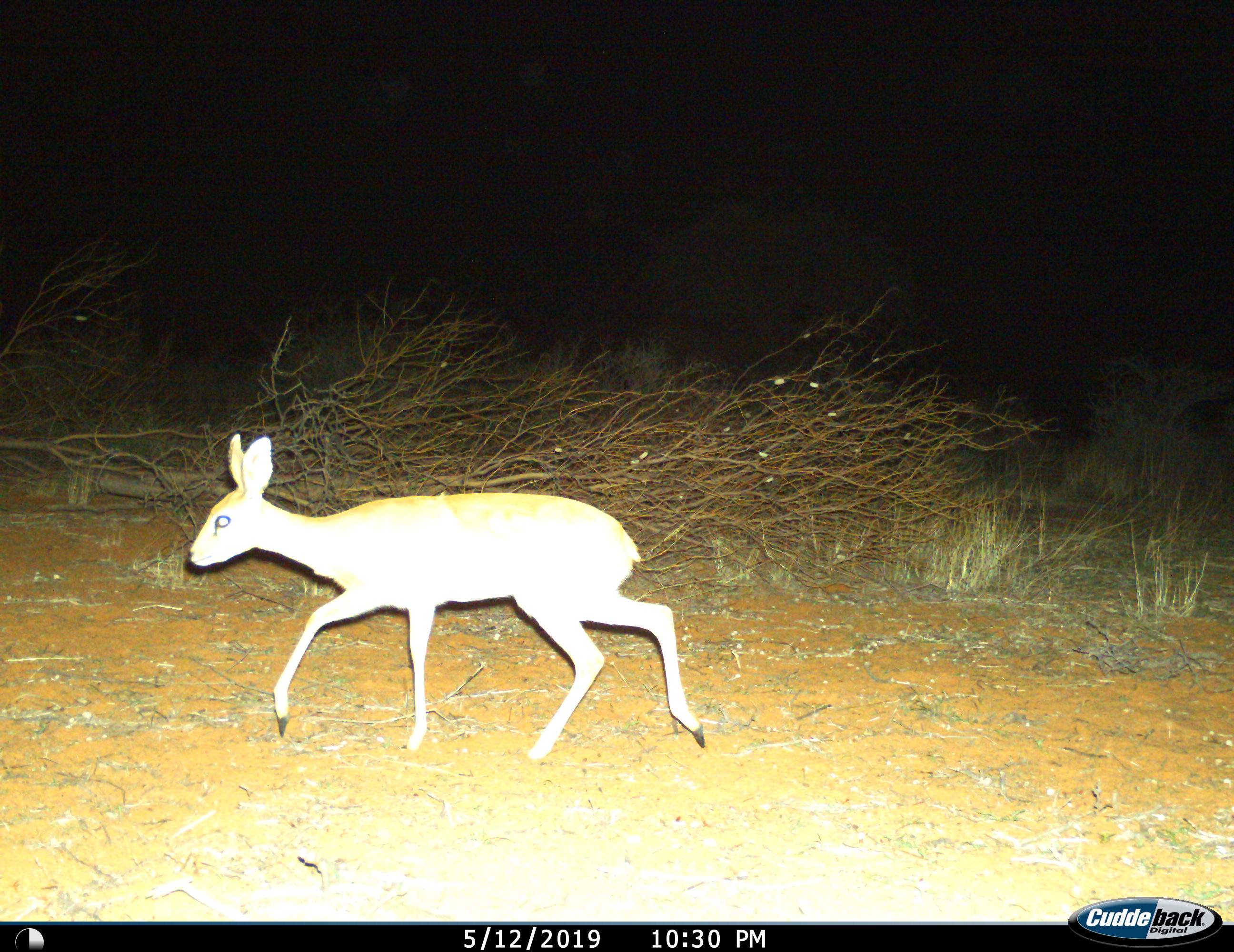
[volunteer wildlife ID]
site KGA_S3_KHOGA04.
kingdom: Animalia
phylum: Chordata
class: Mammalia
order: Artiodactyla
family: Bovidae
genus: Raphicerus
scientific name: Raphicerus campestris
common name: steenbok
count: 1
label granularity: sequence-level